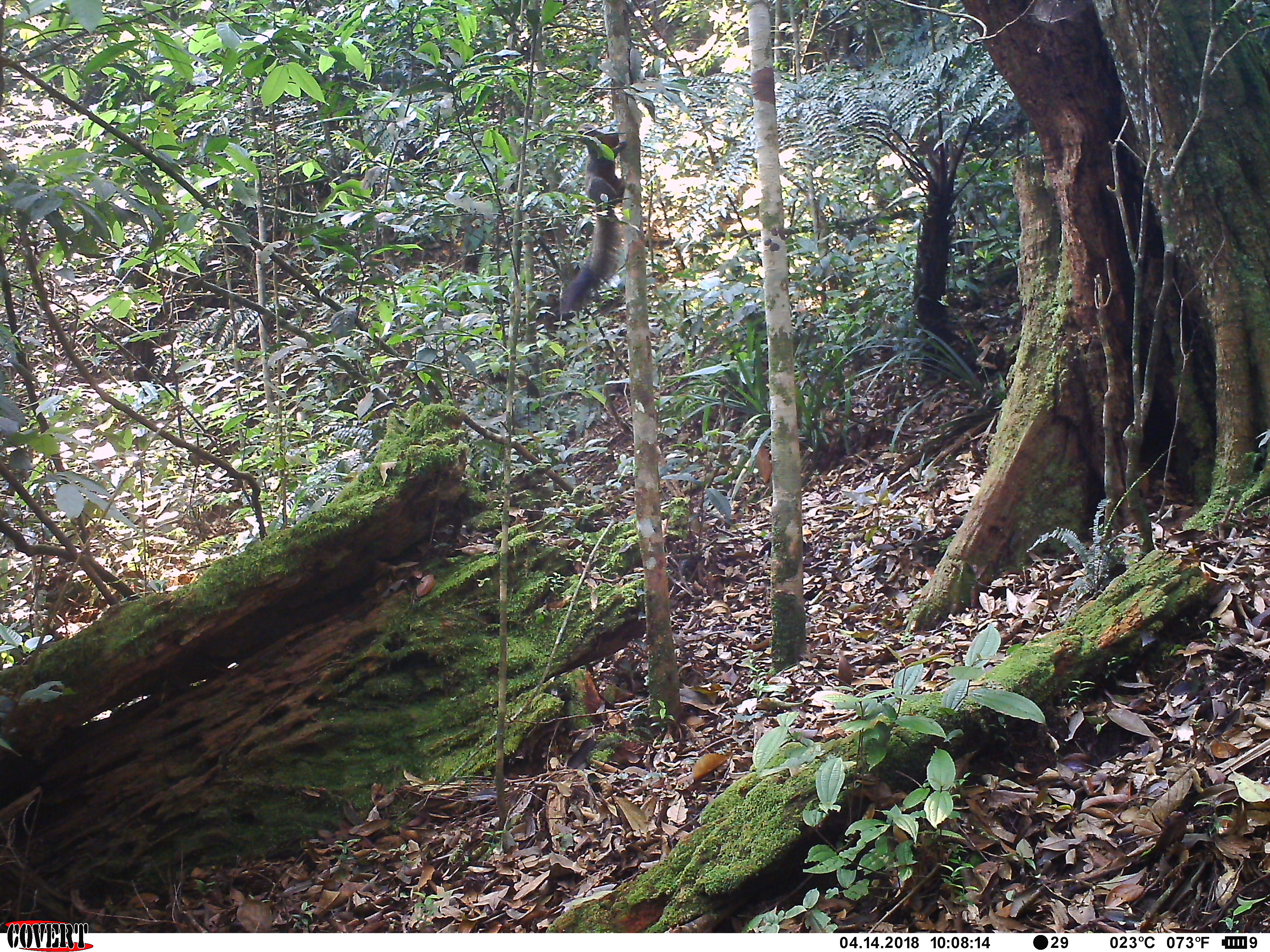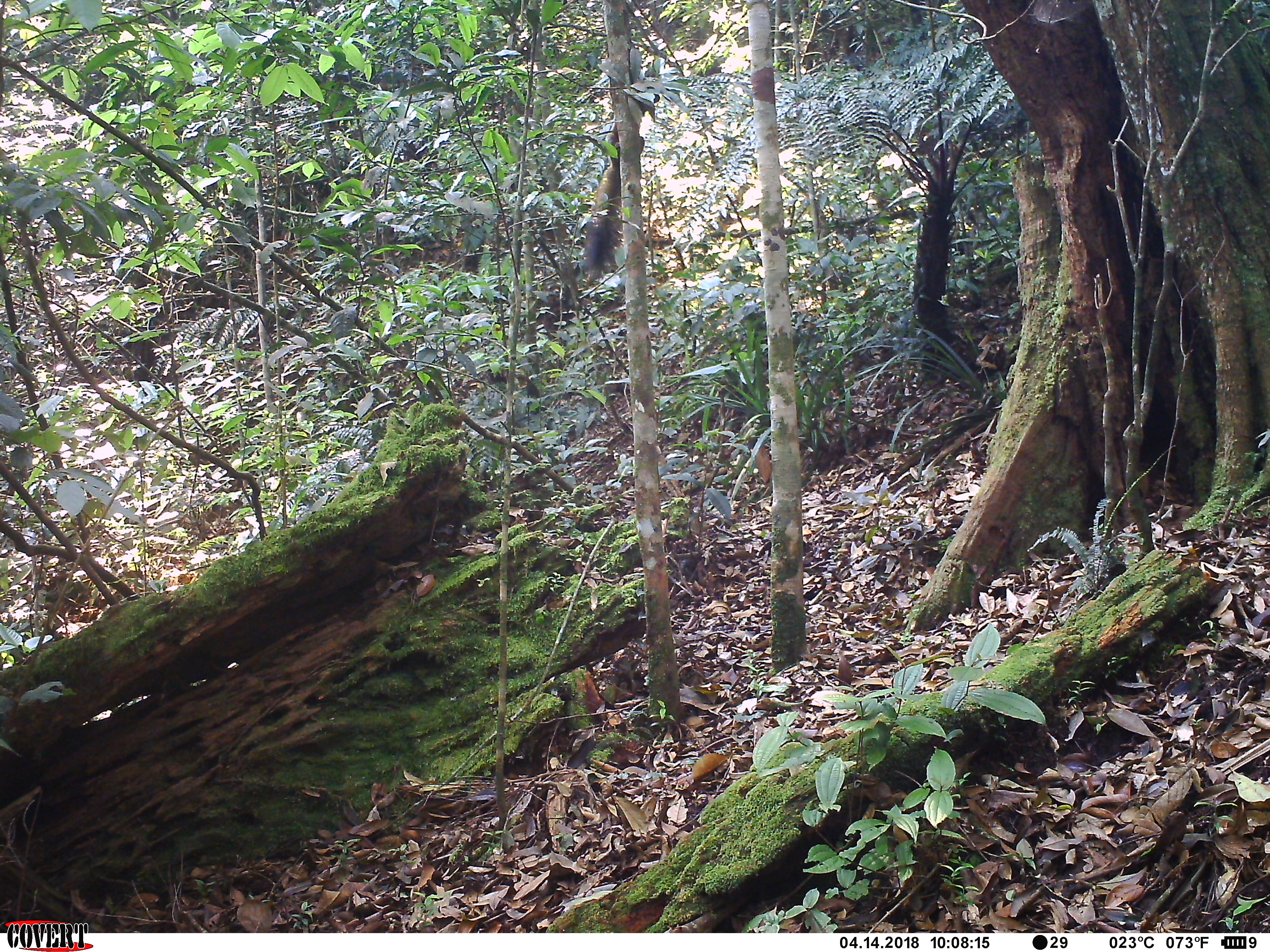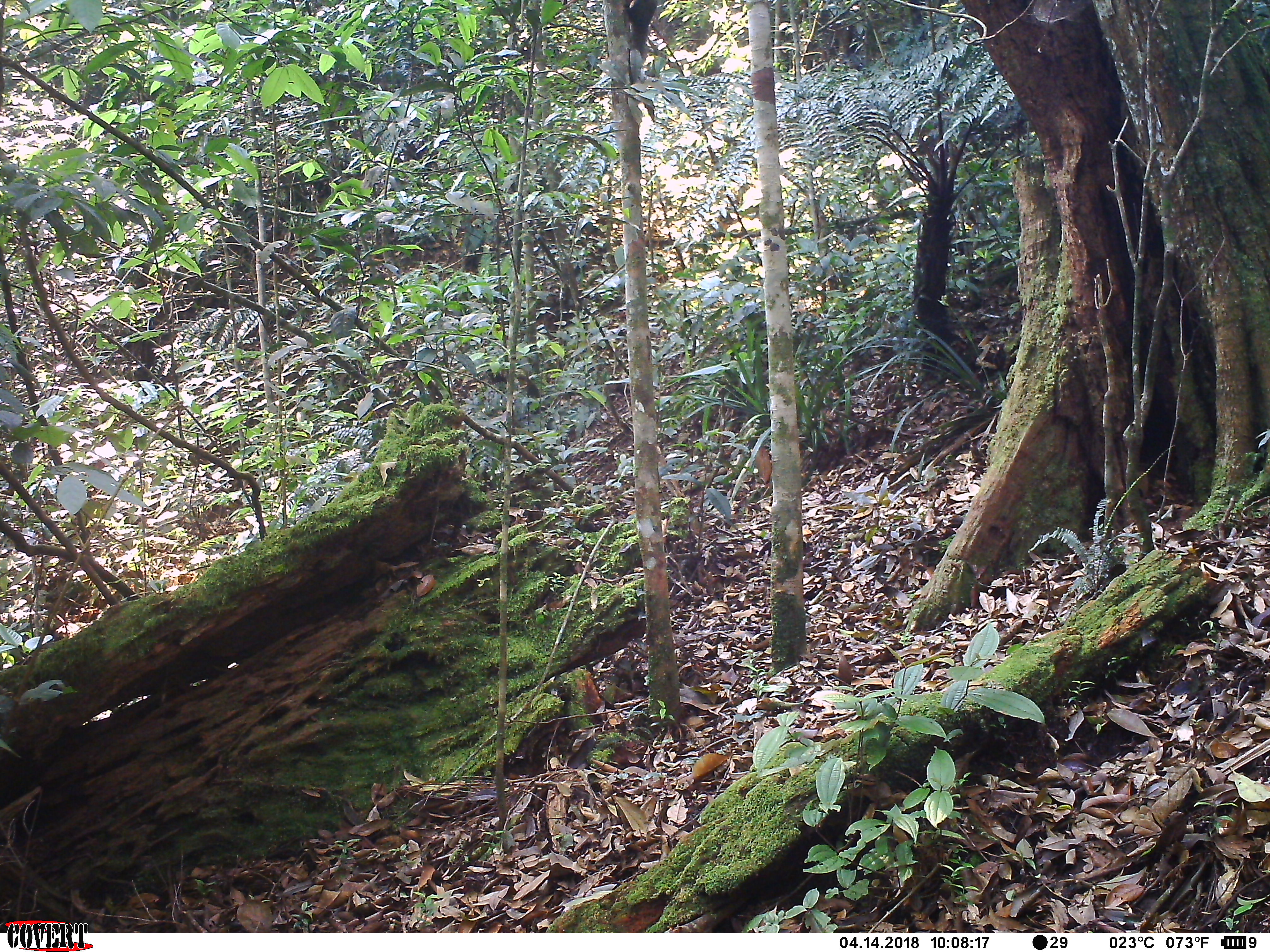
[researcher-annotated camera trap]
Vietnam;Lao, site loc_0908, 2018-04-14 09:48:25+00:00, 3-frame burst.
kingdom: Animalia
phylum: Chordata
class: Mammalia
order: Rodentia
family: Sciuridae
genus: Sciurus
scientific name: Sciurus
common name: squirrel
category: unidentified squirrel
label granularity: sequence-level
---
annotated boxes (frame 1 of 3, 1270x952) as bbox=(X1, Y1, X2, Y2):
unidentified squirrel: bbox=(559, 127, 636, 313)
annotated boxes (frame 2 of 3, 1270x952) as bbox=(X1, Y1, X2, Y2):
unidentified squirrel: bbox=(582, 114, 644, 284)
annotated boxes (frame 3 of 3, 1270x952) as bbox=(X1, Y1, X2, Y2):
unidentified squirrel: bbox=(624, 0, 663, 122)